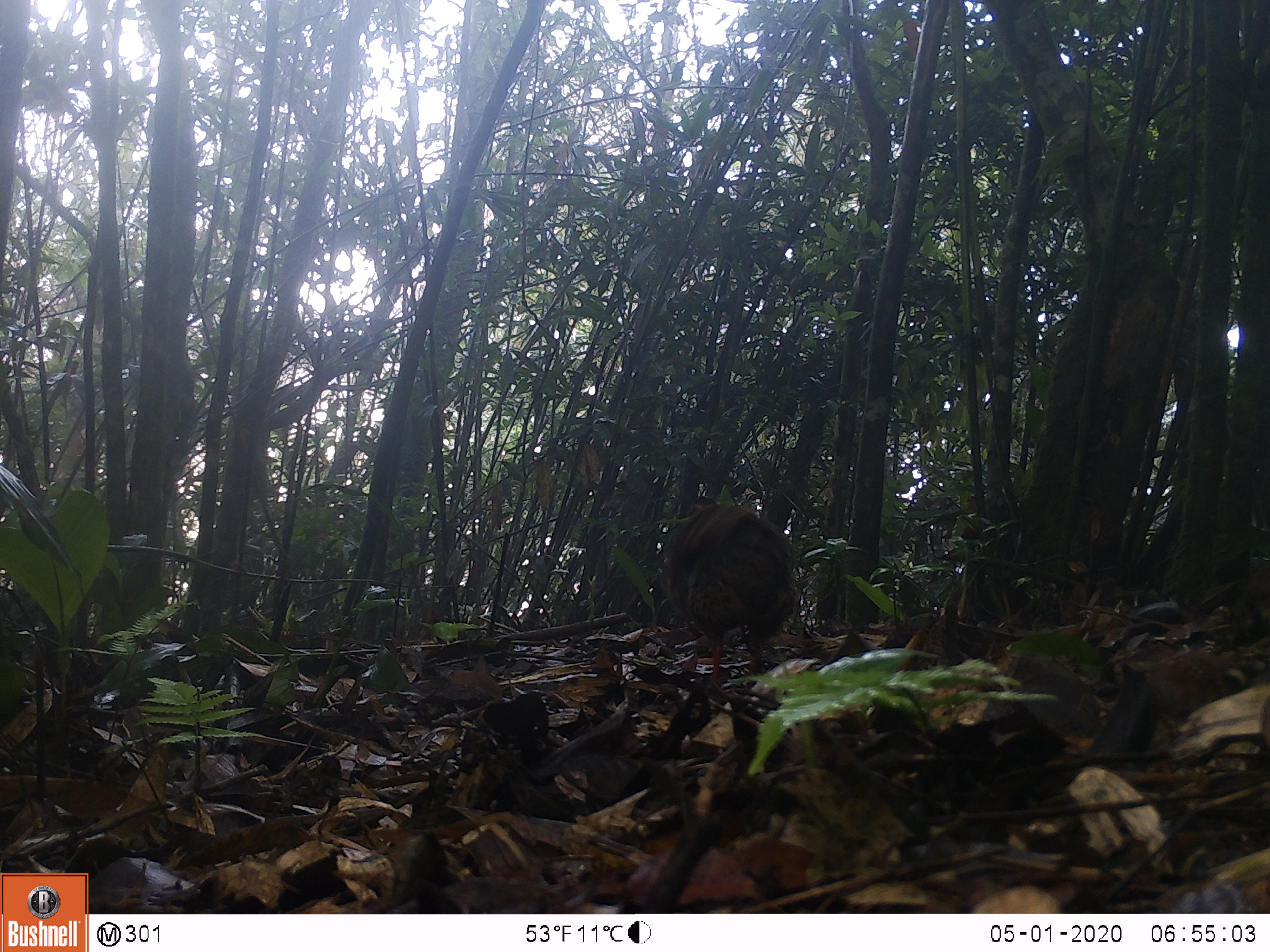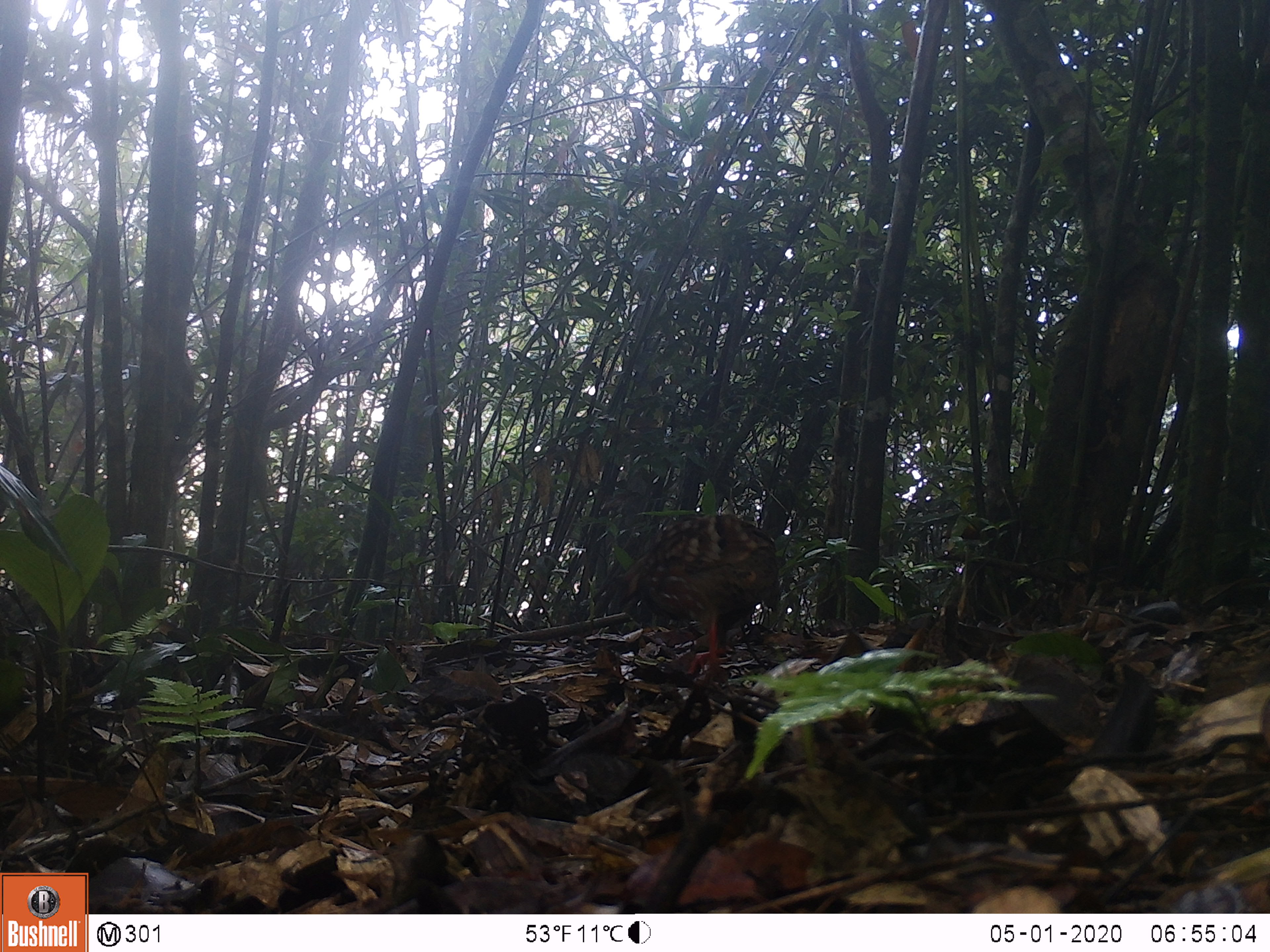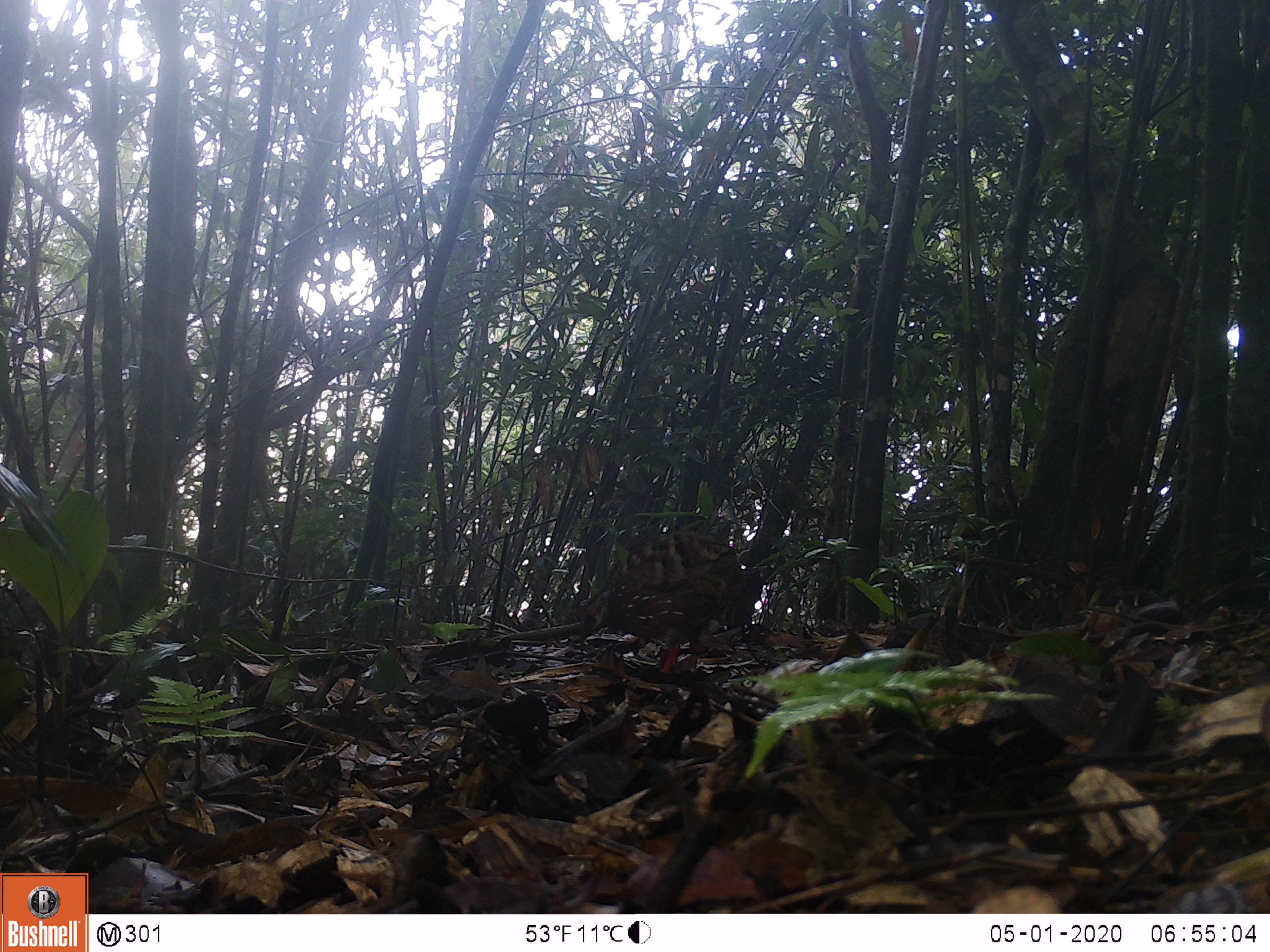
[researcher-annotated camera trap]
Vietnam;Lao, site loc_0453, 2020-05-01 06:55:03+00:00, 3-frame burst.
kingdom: Animalia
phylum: Chordata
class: Aves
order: Galliformes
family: Phasianidae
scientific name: Phasianidae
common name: partridge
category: unidentified partridge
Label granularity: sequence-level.